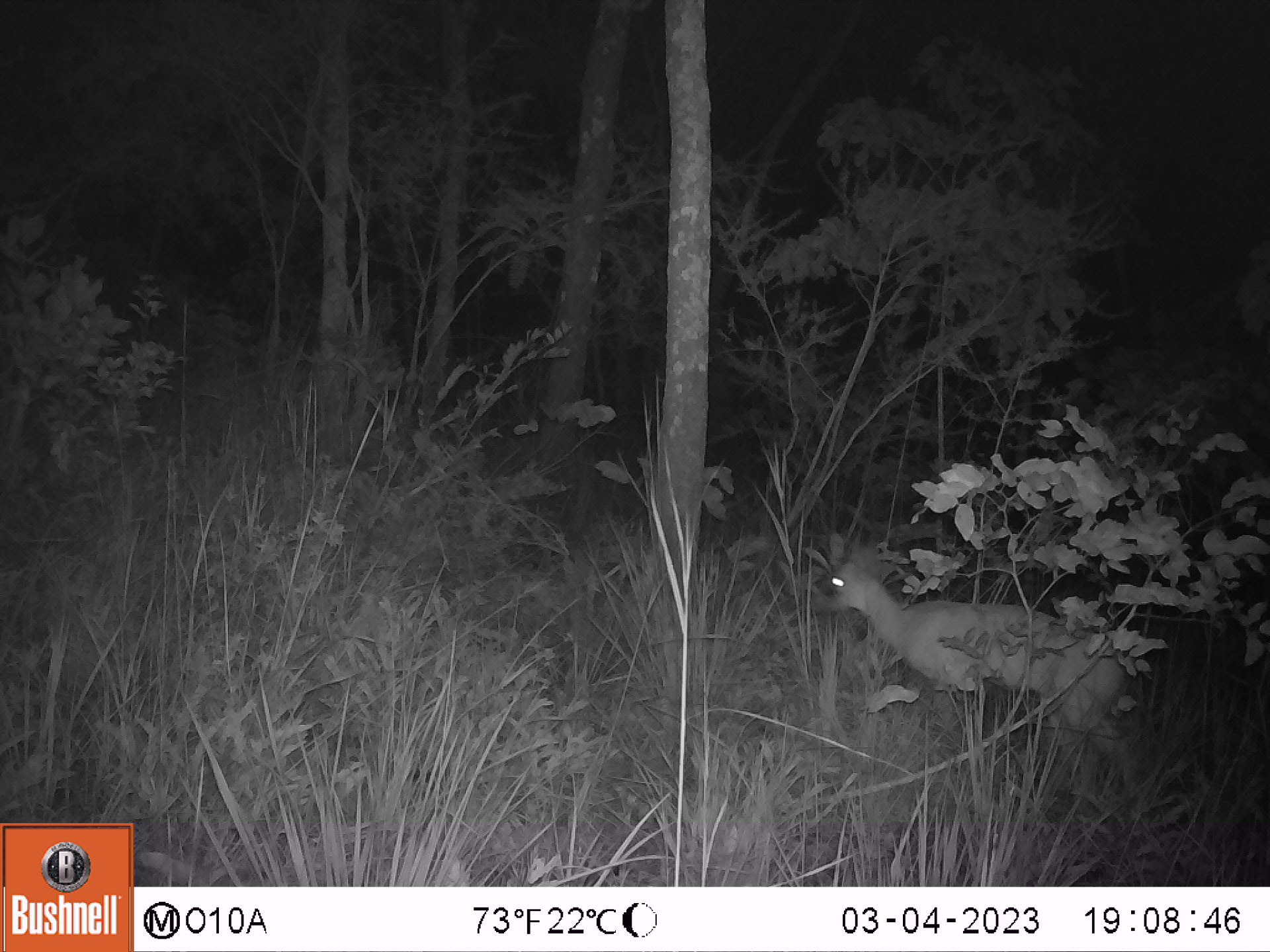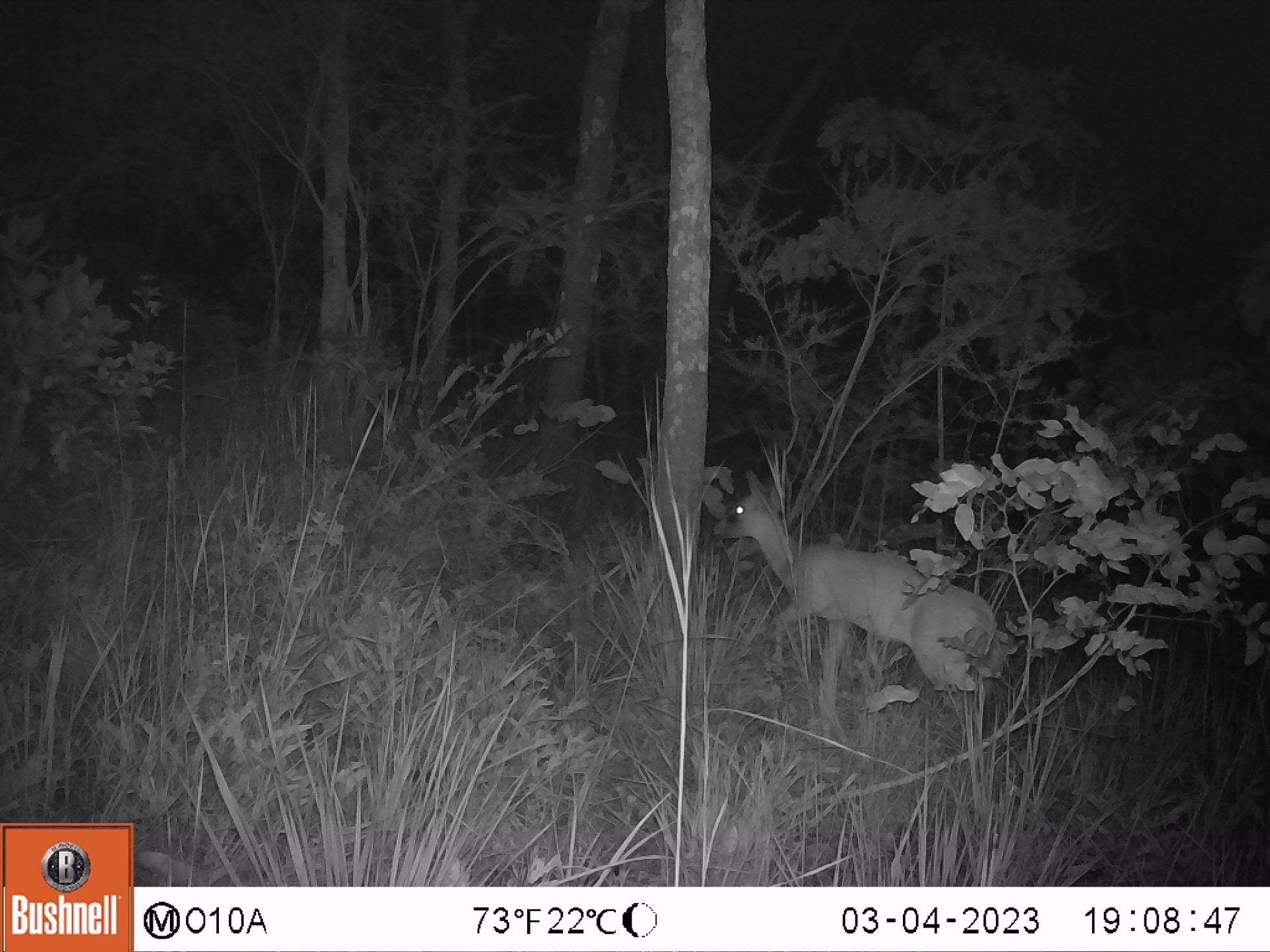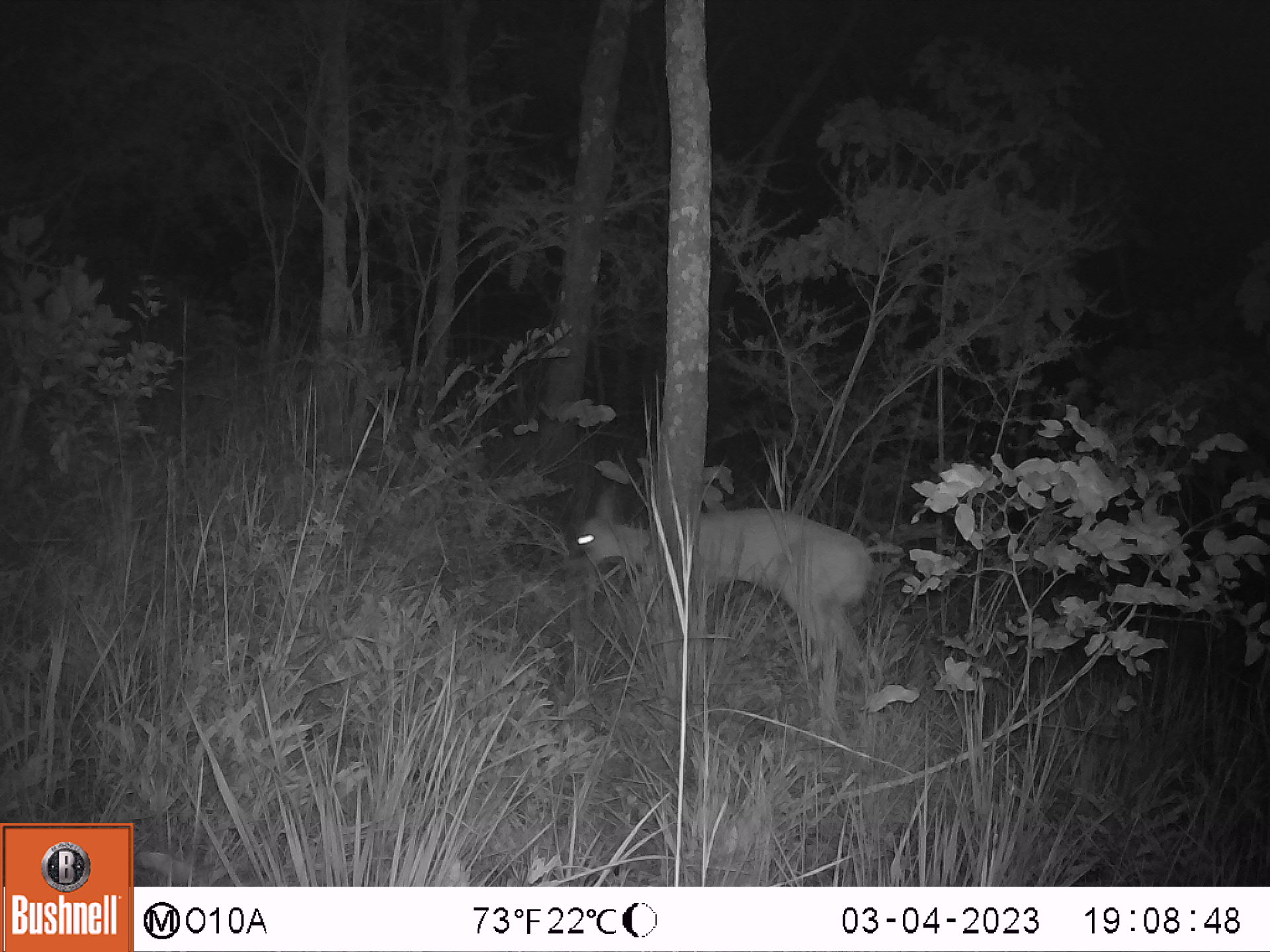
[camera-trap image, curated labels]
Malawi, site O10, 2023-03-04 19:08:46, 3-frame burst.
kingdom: Animalia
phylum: Chordata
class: Mammalia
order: Artiodactyla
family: Bovidae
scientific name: Antilopinae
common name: small antelope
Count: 1.